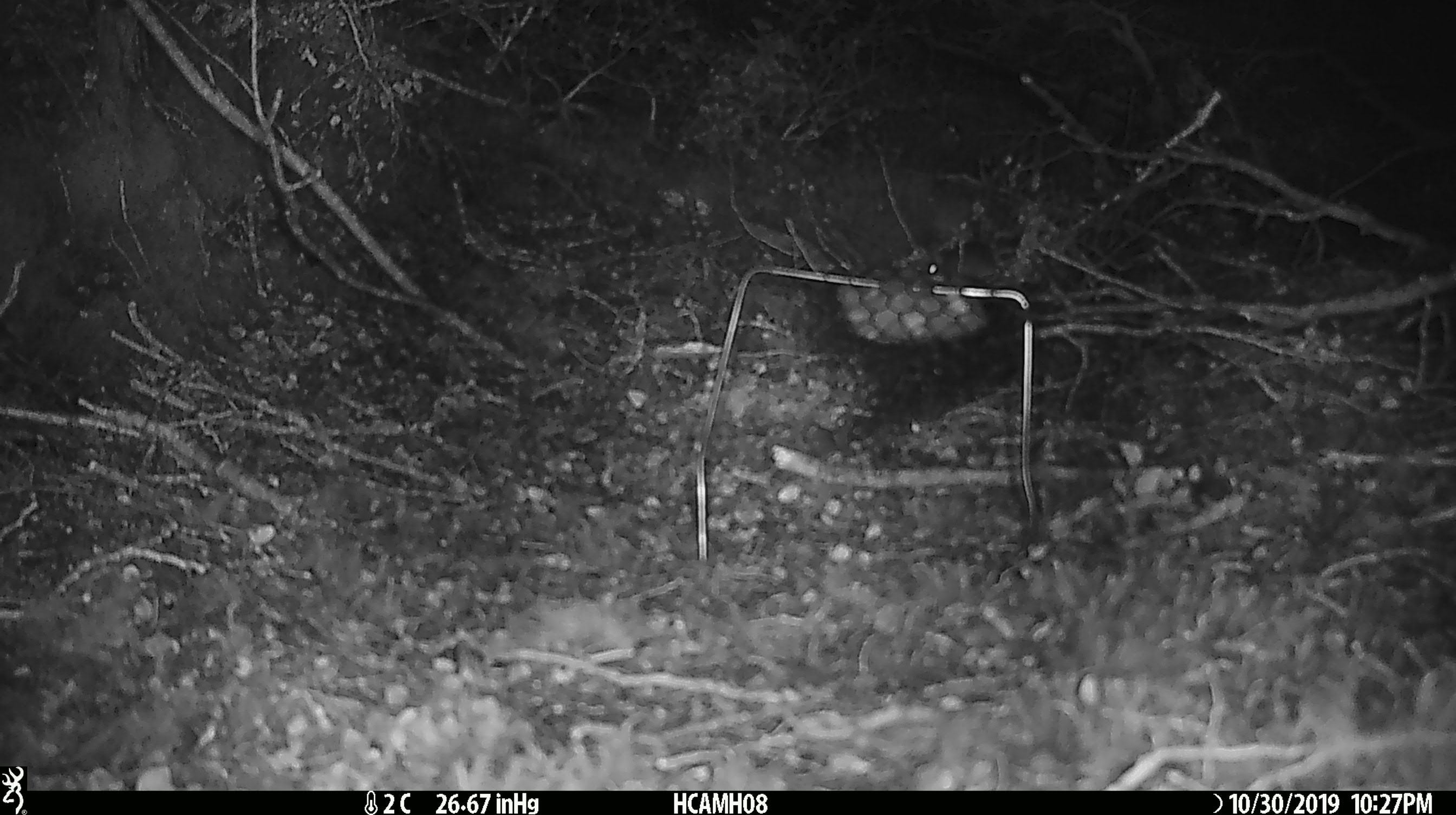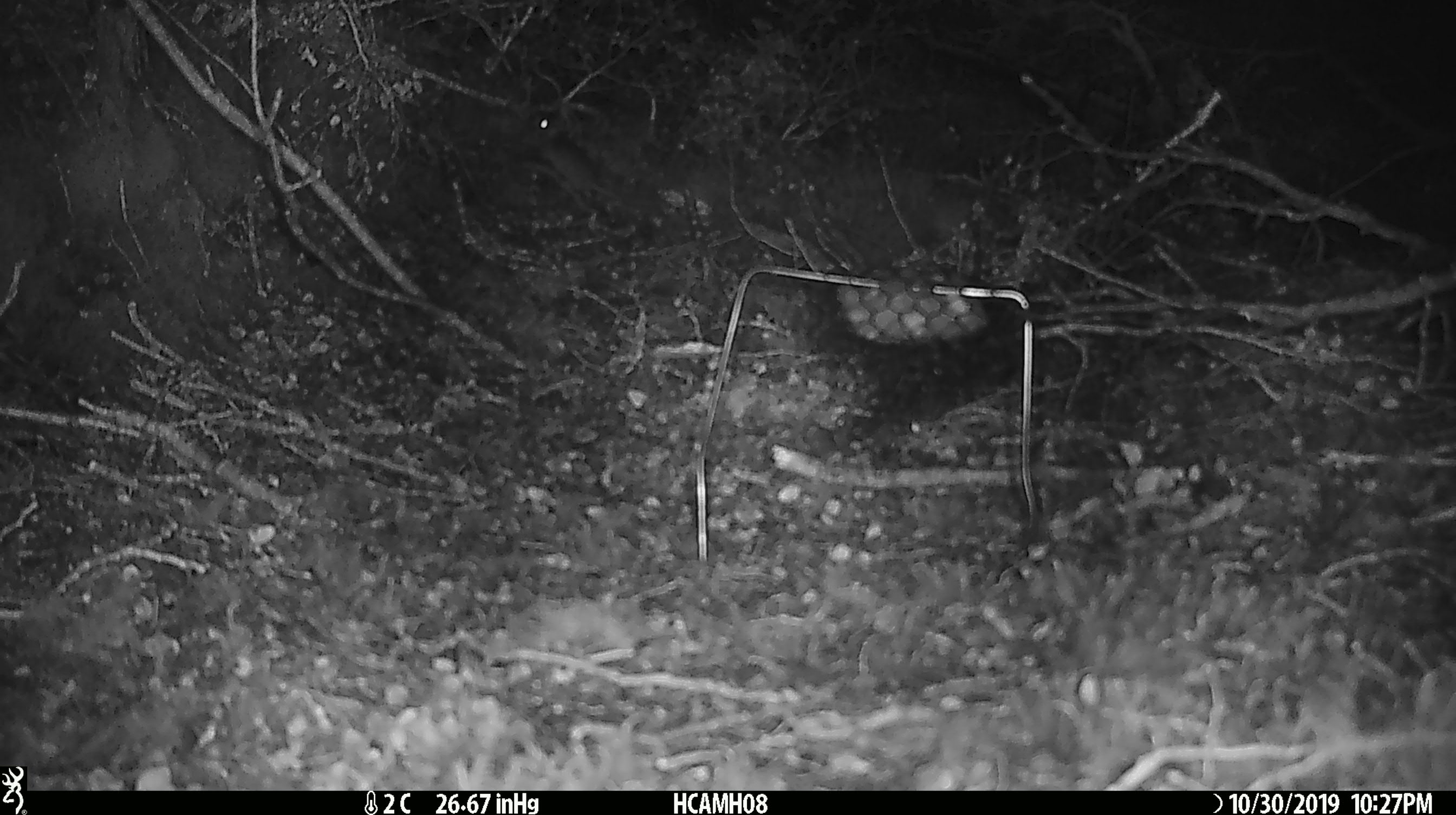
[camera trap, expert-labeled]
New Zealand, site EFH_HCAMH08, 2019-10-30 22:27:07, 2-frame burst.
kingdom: Animalia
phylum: Chordata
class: Mammalia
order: Rodentia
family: Muridae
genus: Mus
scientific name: Mus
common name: mouse